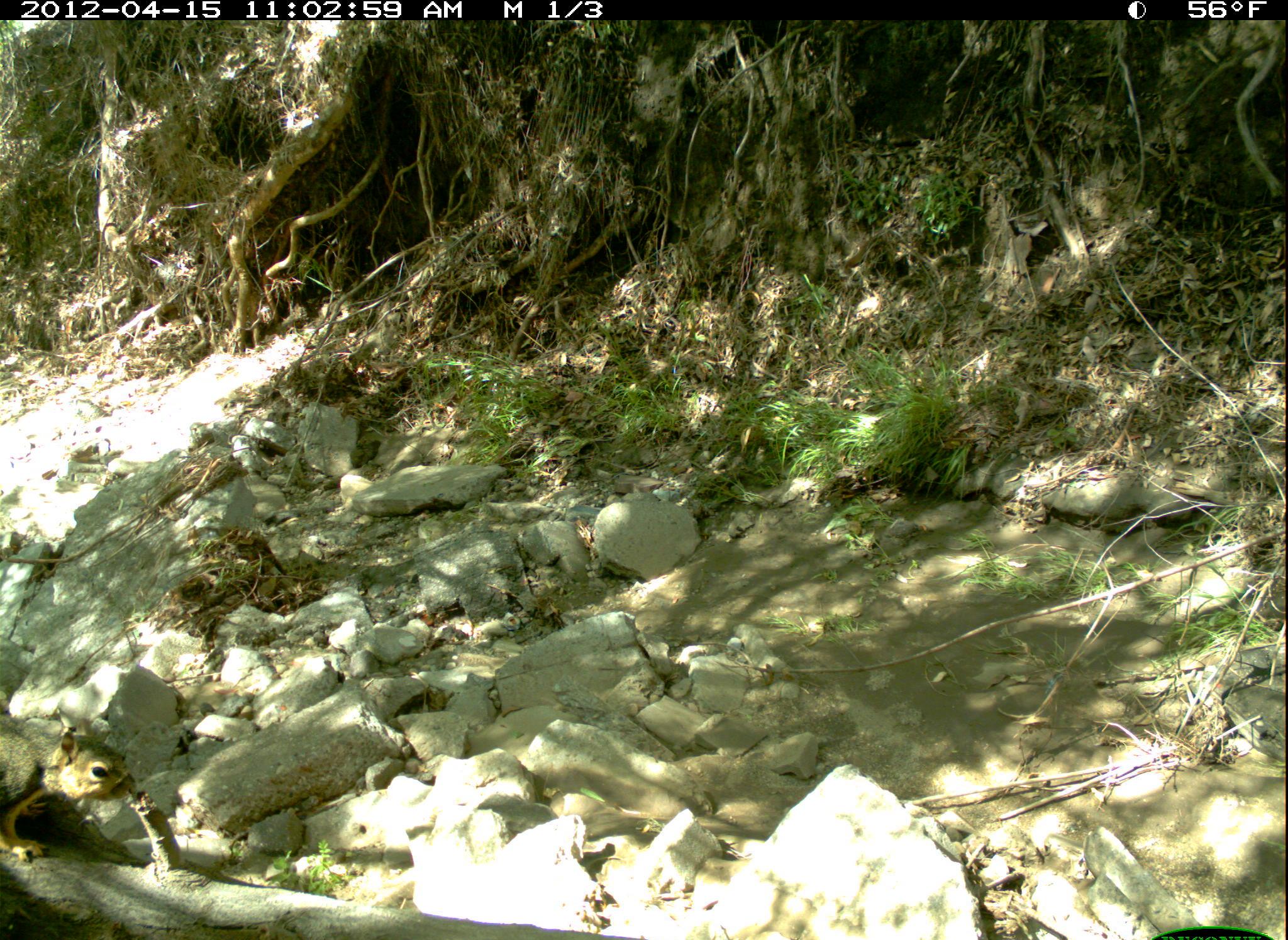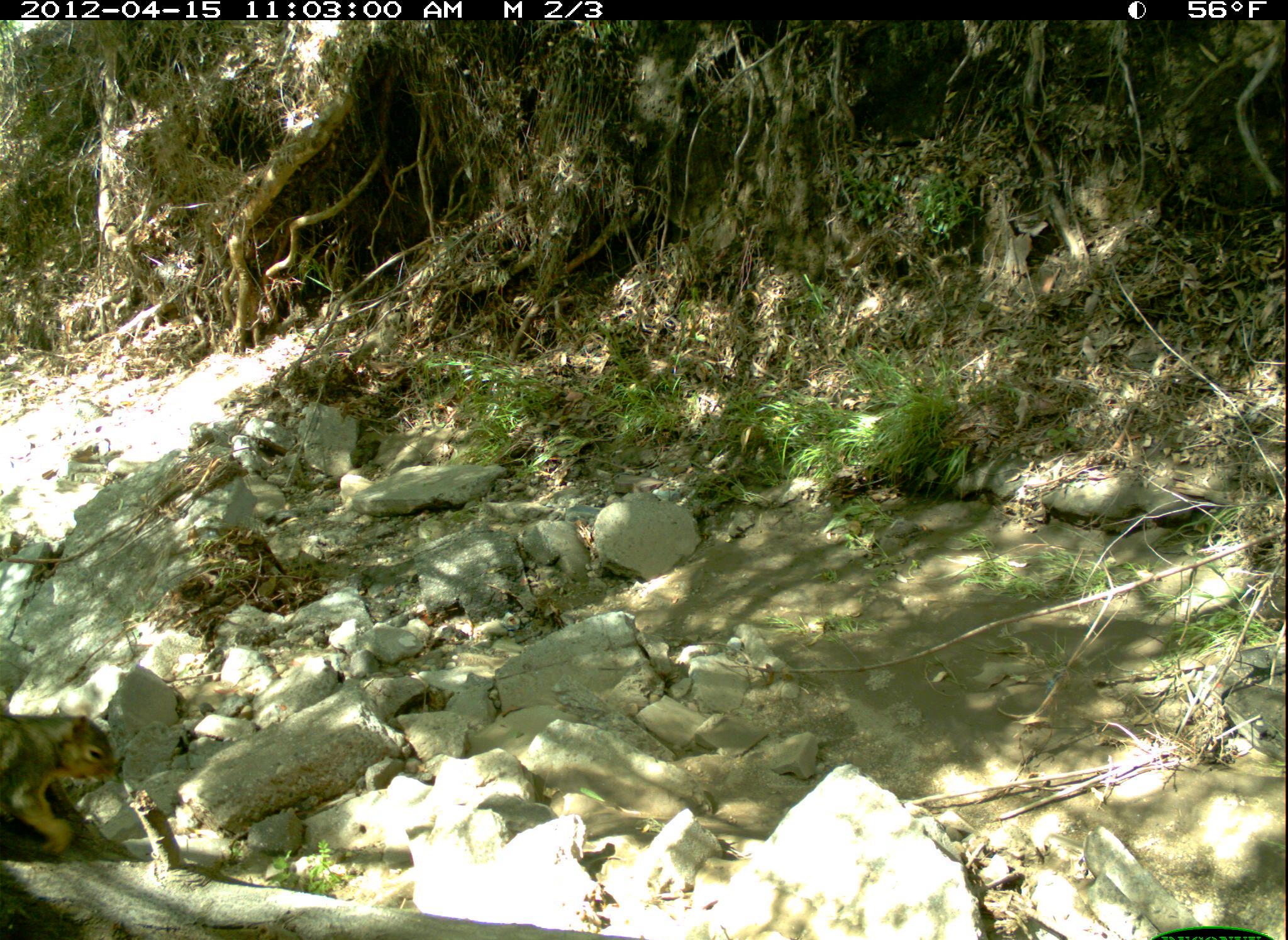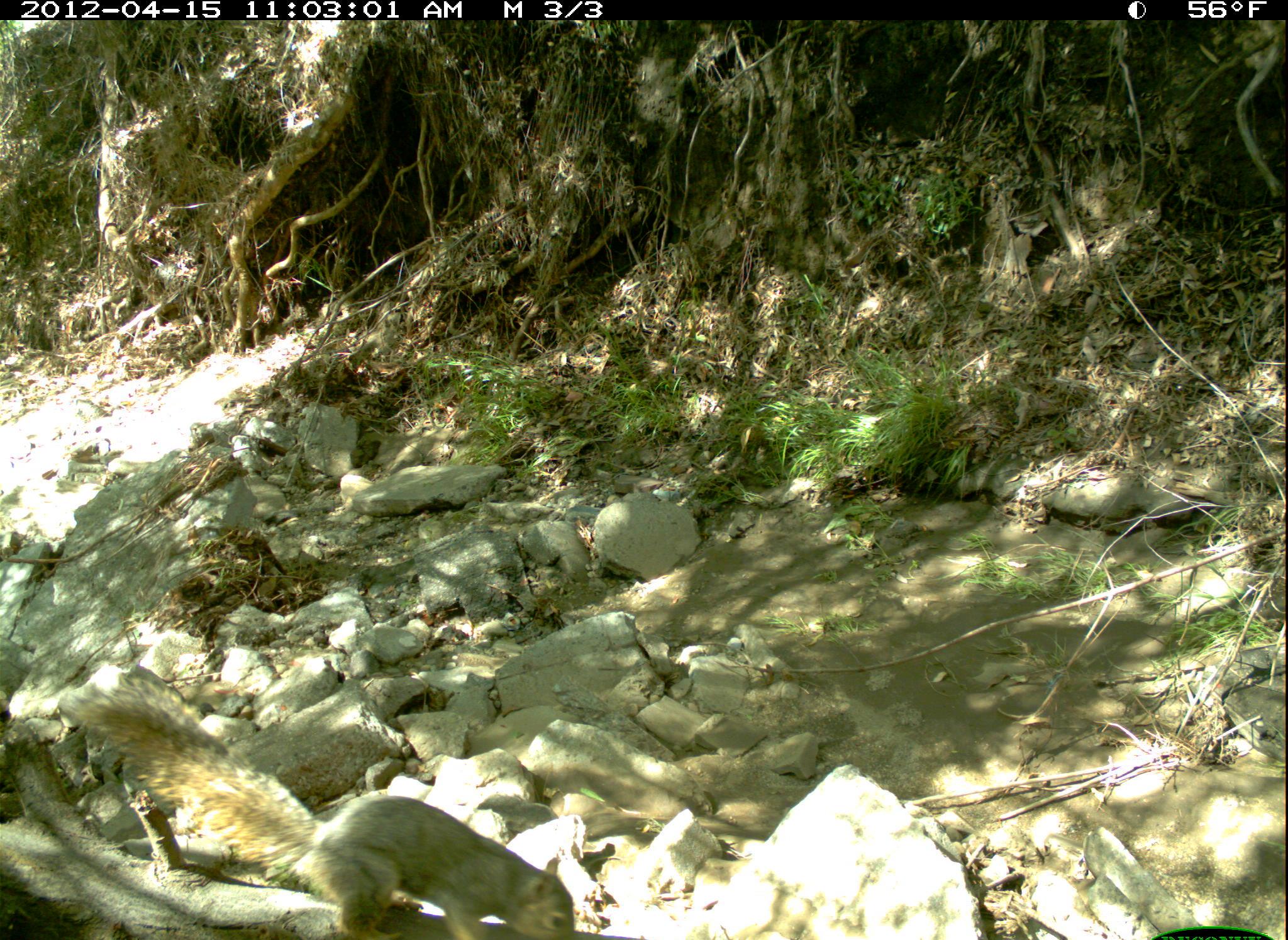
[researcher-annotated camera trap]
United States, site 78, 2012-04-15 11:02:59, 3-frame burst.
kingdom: Animalia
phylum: Chordata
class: Mammalia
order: Rodentia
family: Sciuridae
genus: Sciurus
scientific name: Sciurus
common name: squirrel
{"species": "squirrel (Sciurus)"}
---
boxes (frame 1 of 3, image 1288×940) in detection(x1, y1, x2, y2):
squirrel: detection(2, 709, 148, 876)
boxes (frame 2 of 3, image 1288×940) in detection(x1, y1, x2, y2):
squirrel: detection(3, 707, 134, 873)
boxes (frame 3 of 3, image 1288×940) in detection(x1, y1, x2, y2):
squirrel: detection(64, 667, 609, 940)